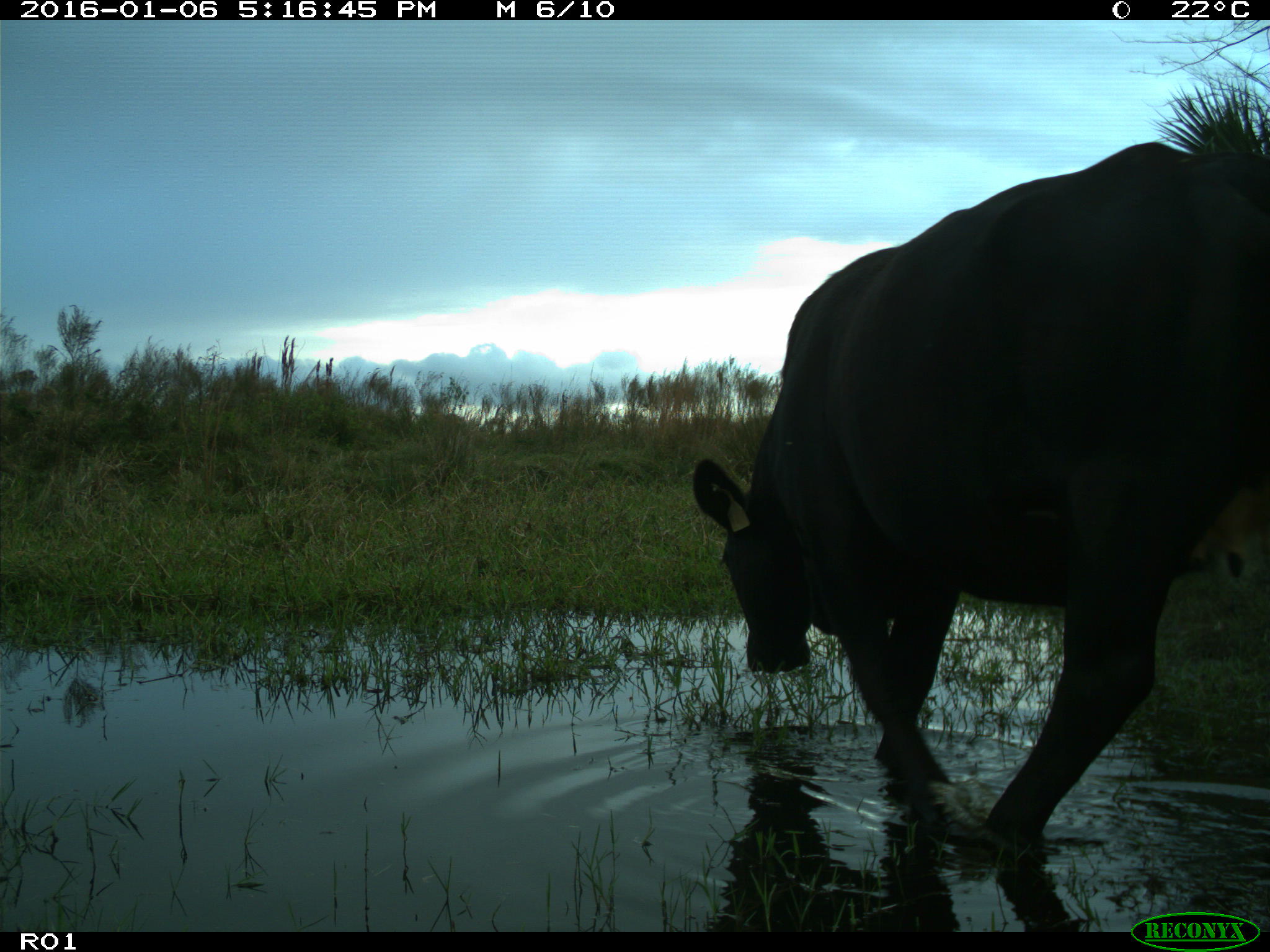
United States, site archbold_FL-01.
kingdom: Animalia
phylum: Chordata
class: Mammalia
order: Artiodactyla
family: Bovidae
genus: Bos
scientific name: Bos taurus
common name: domestic cow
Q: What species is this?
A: Bos taurus (domestic cow).